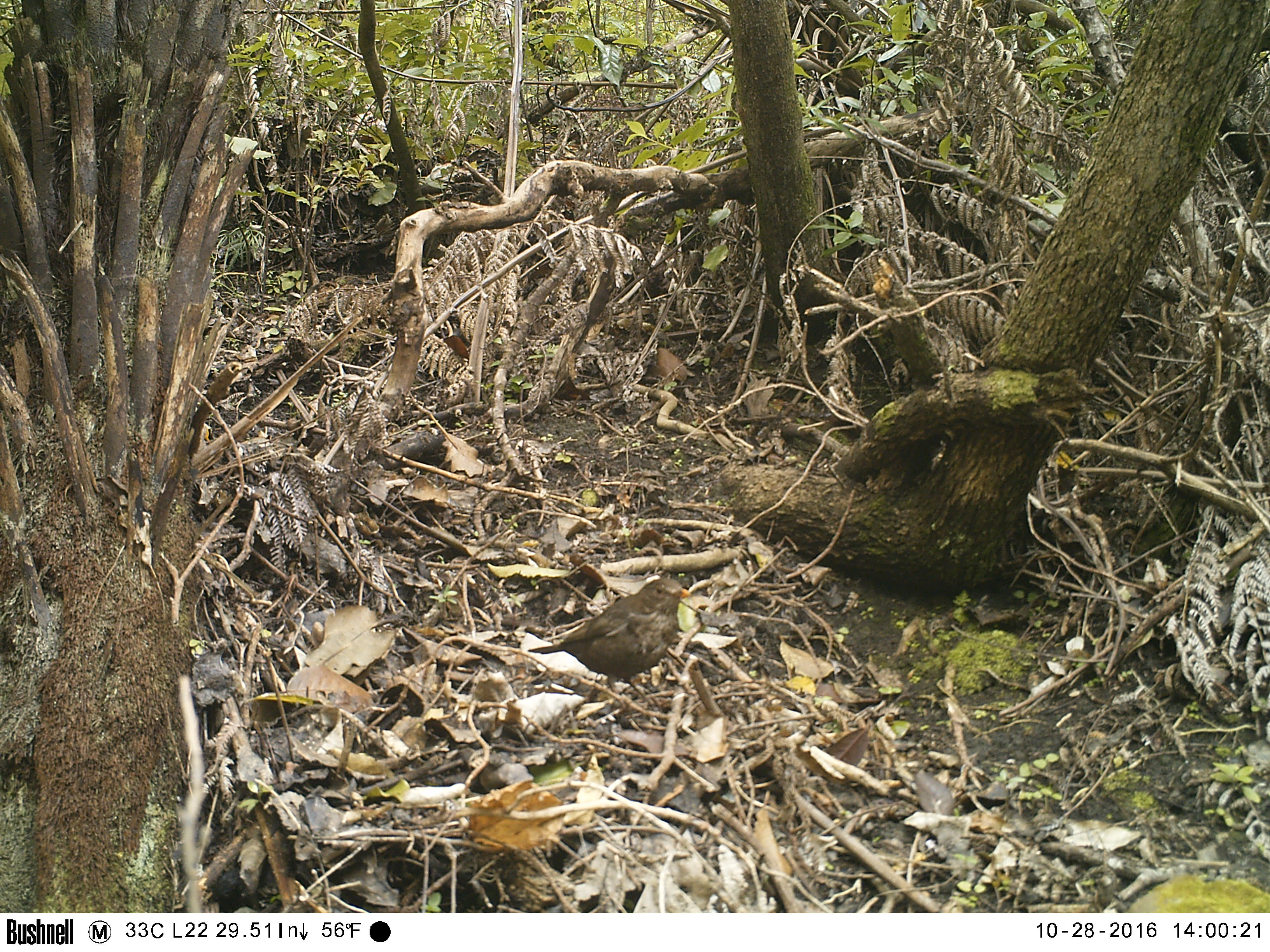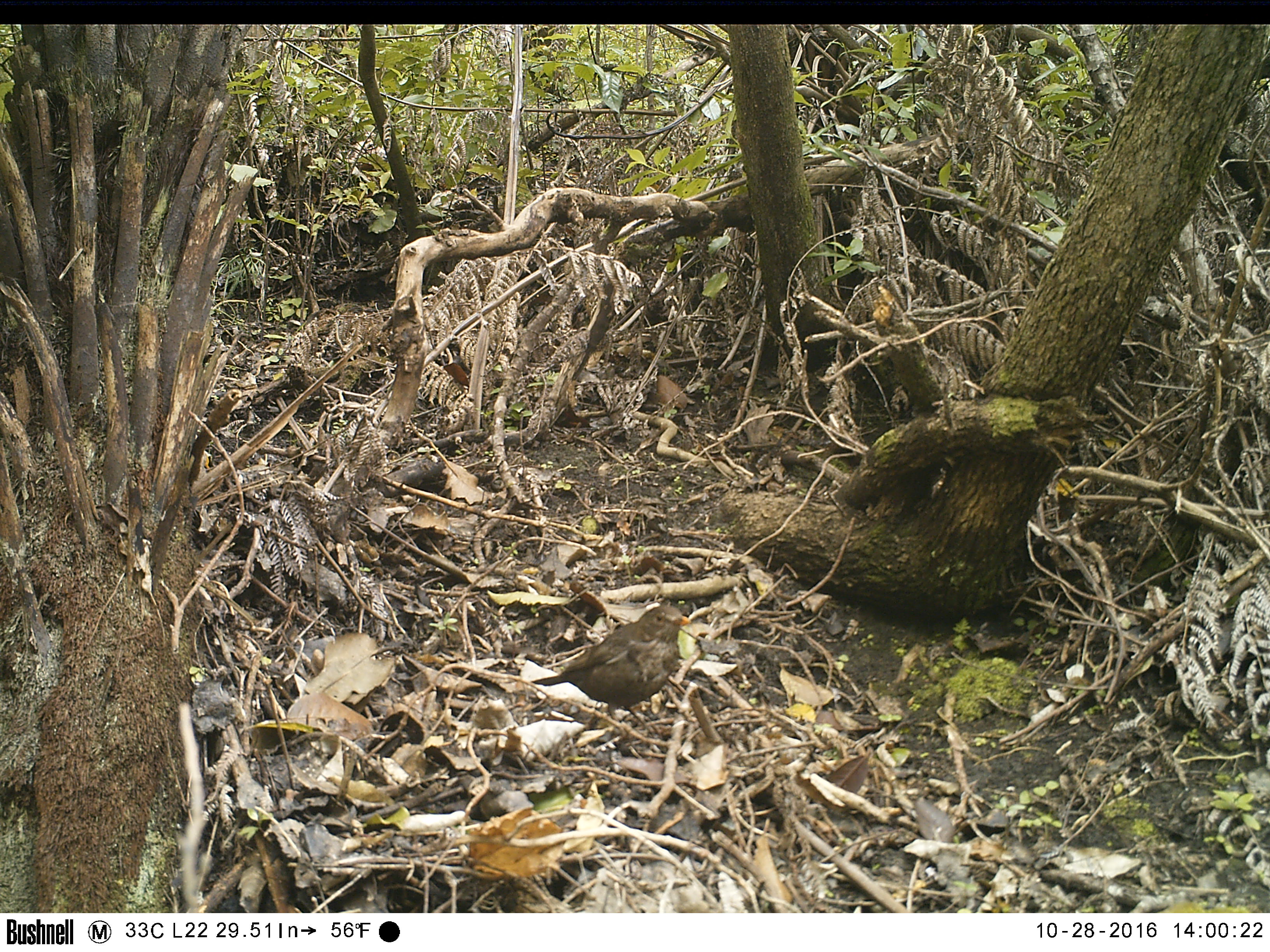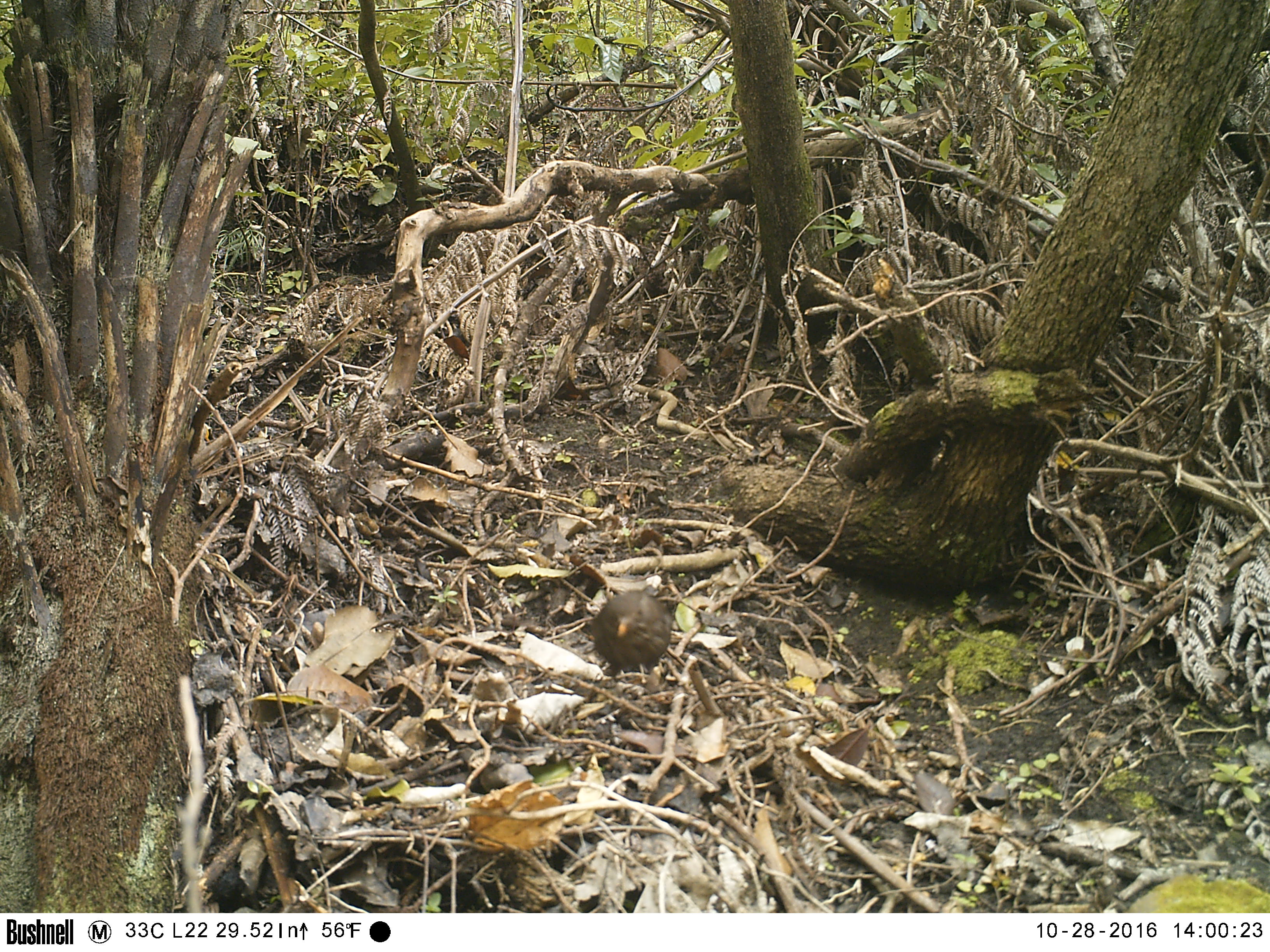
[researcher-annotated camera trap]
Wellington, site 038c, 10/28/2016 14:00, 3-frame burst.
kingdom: Animalia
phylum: Chordata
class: Aves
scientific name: Aves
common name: bird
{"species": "bird (Aves)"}